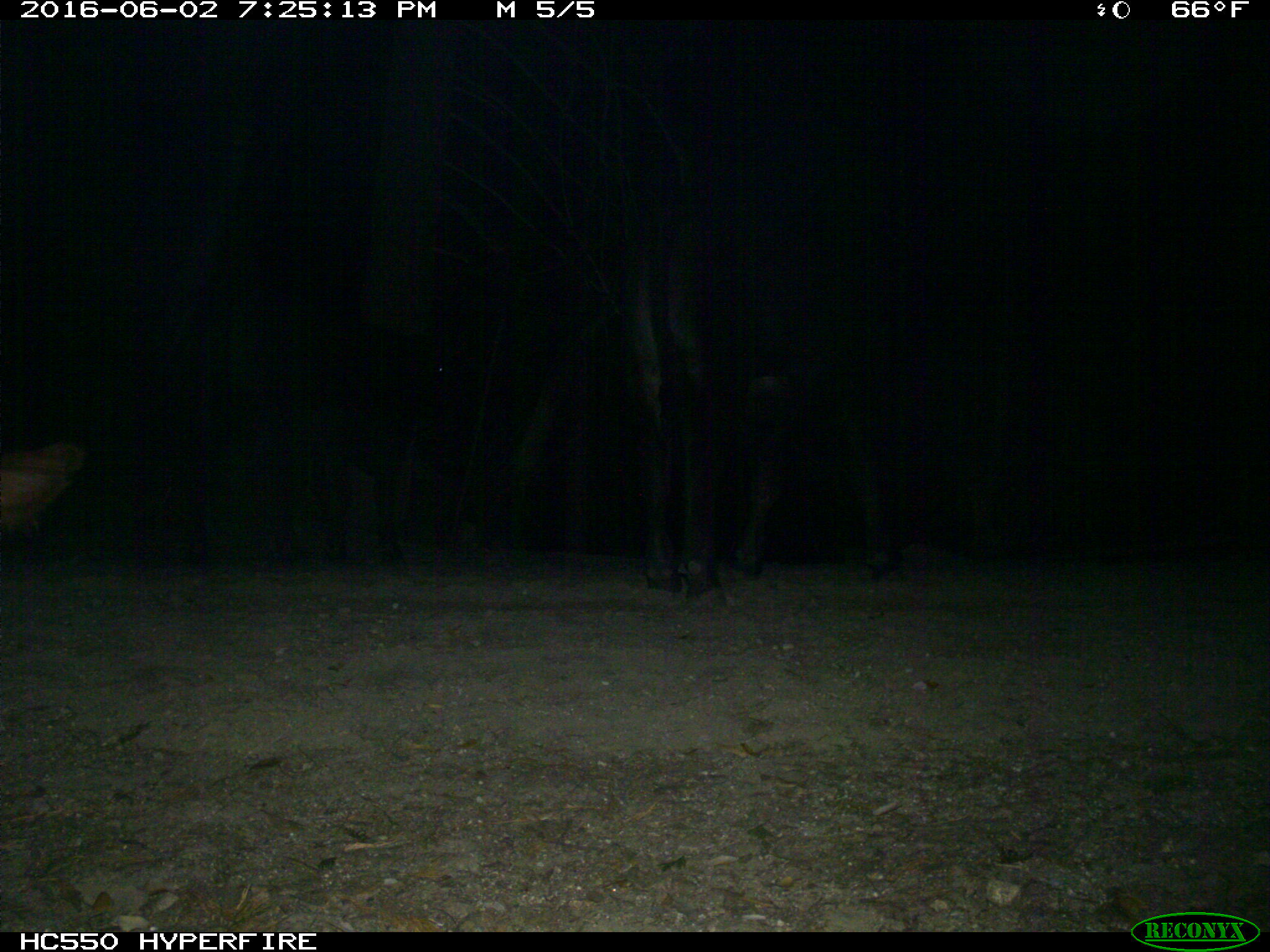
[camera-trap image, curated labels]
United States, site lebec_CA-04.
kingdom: Animalia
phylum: Chordata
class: Mammalia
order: Artiodactyla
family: Bovidae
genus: Bos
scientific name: Bos taurus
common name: domestic cow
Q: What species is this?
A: Bos taurus (domestic cow).